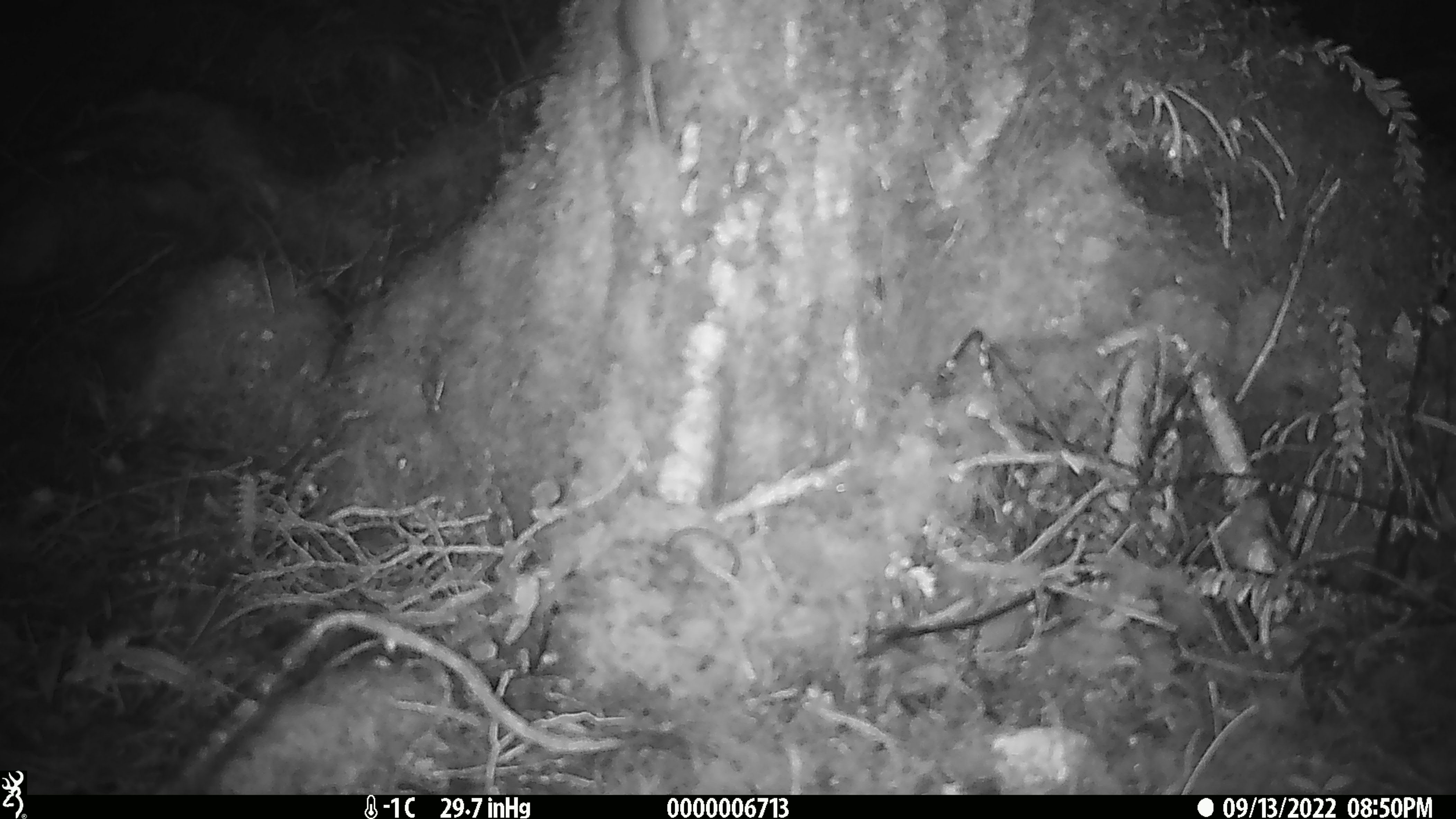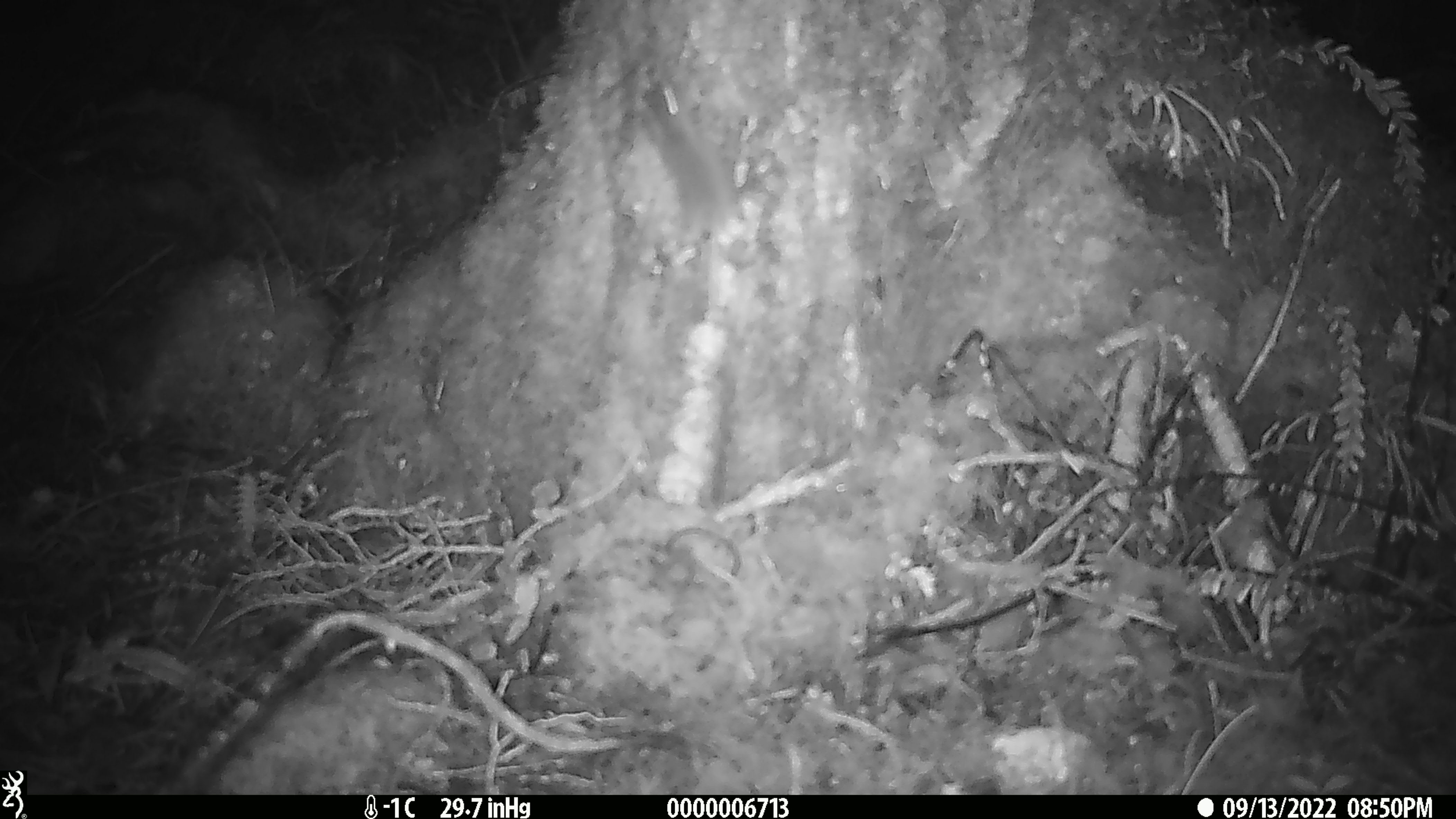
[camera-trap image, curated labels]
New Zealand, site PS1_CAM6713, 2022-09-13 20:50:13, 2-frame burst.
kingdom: Animalia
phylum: Chordata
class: Mammalia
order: Rodentia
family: Muridae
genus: Mus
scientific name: Mus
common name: mouse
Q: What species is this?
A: Mouse (Mus).